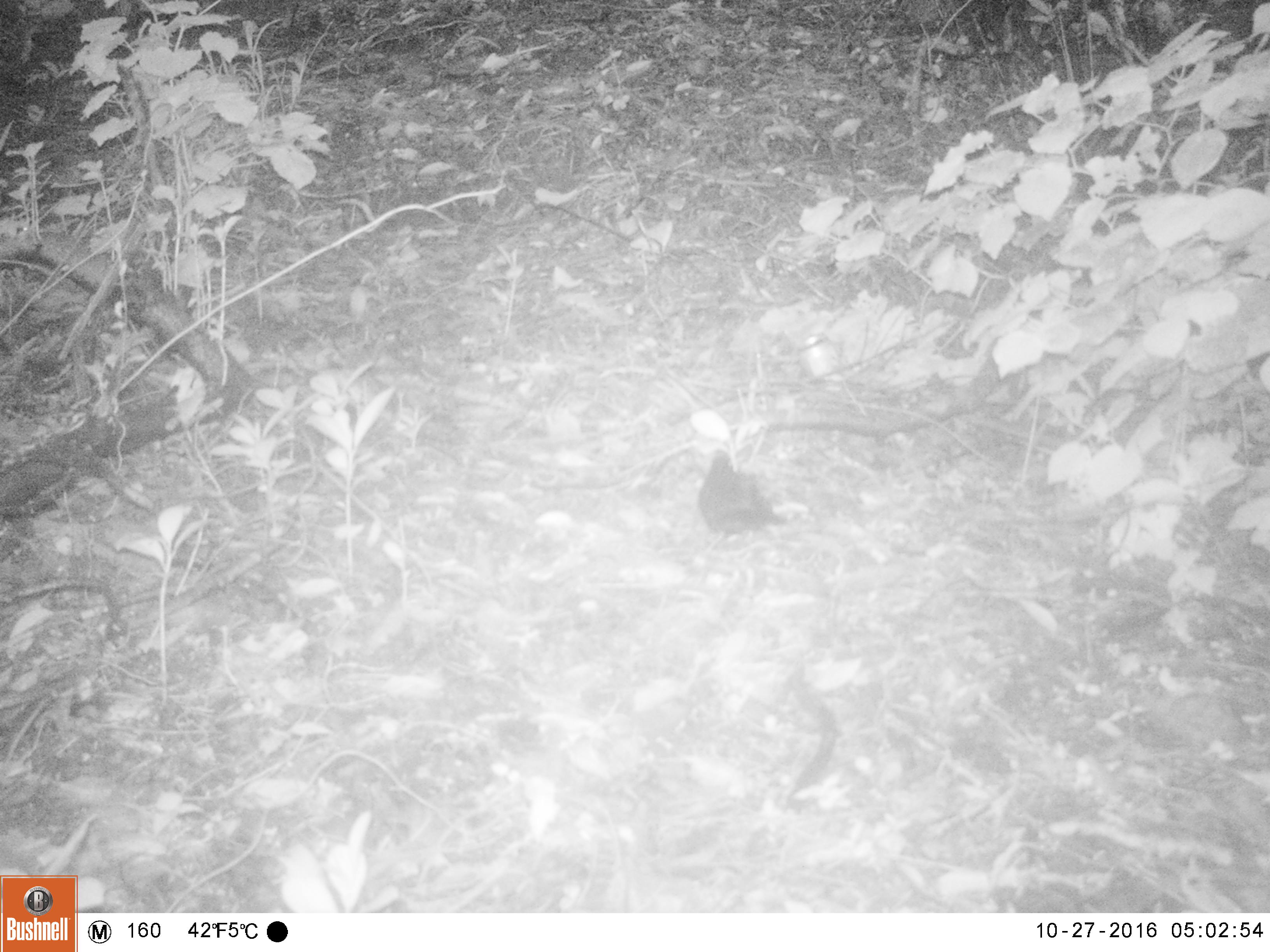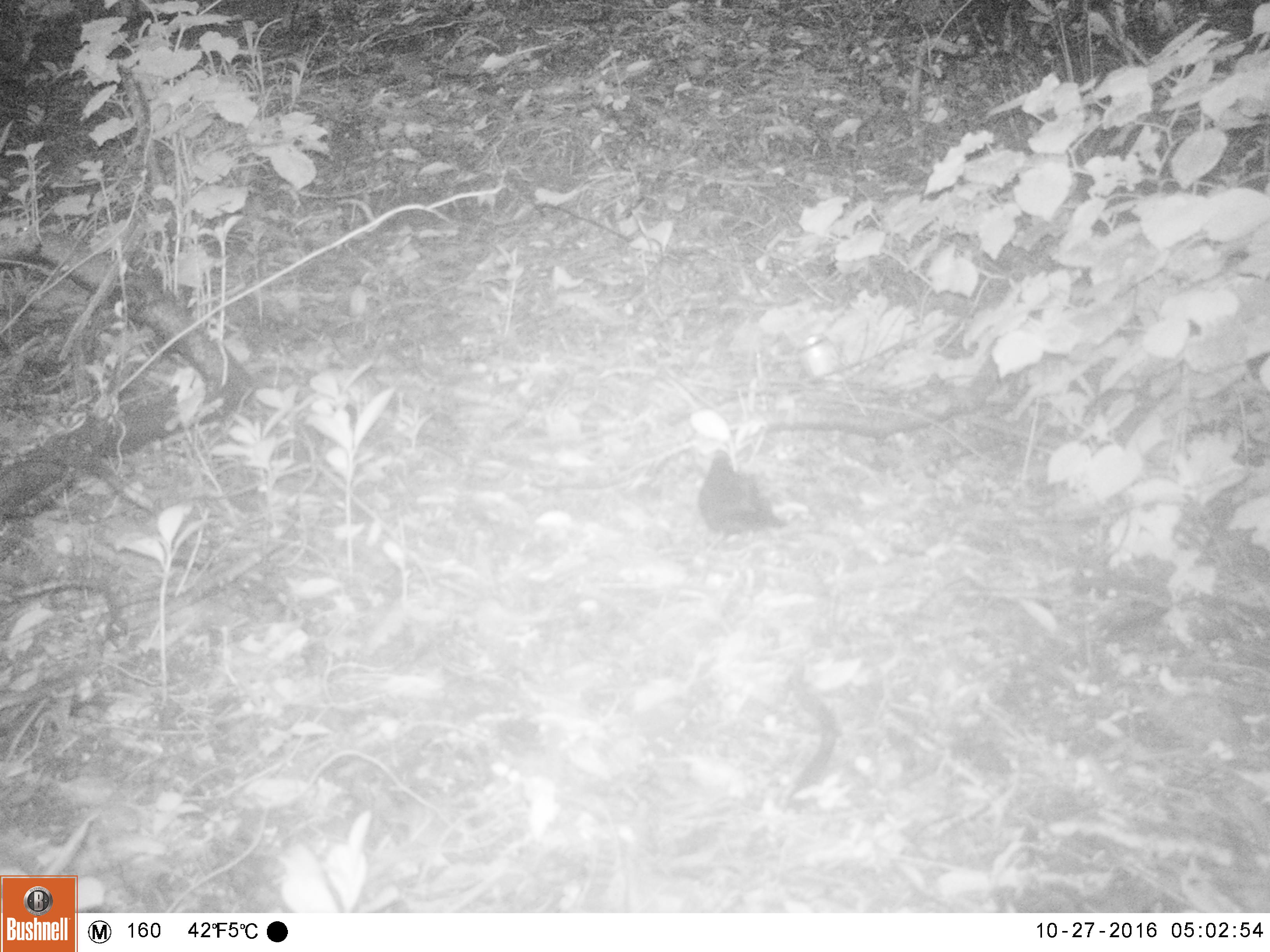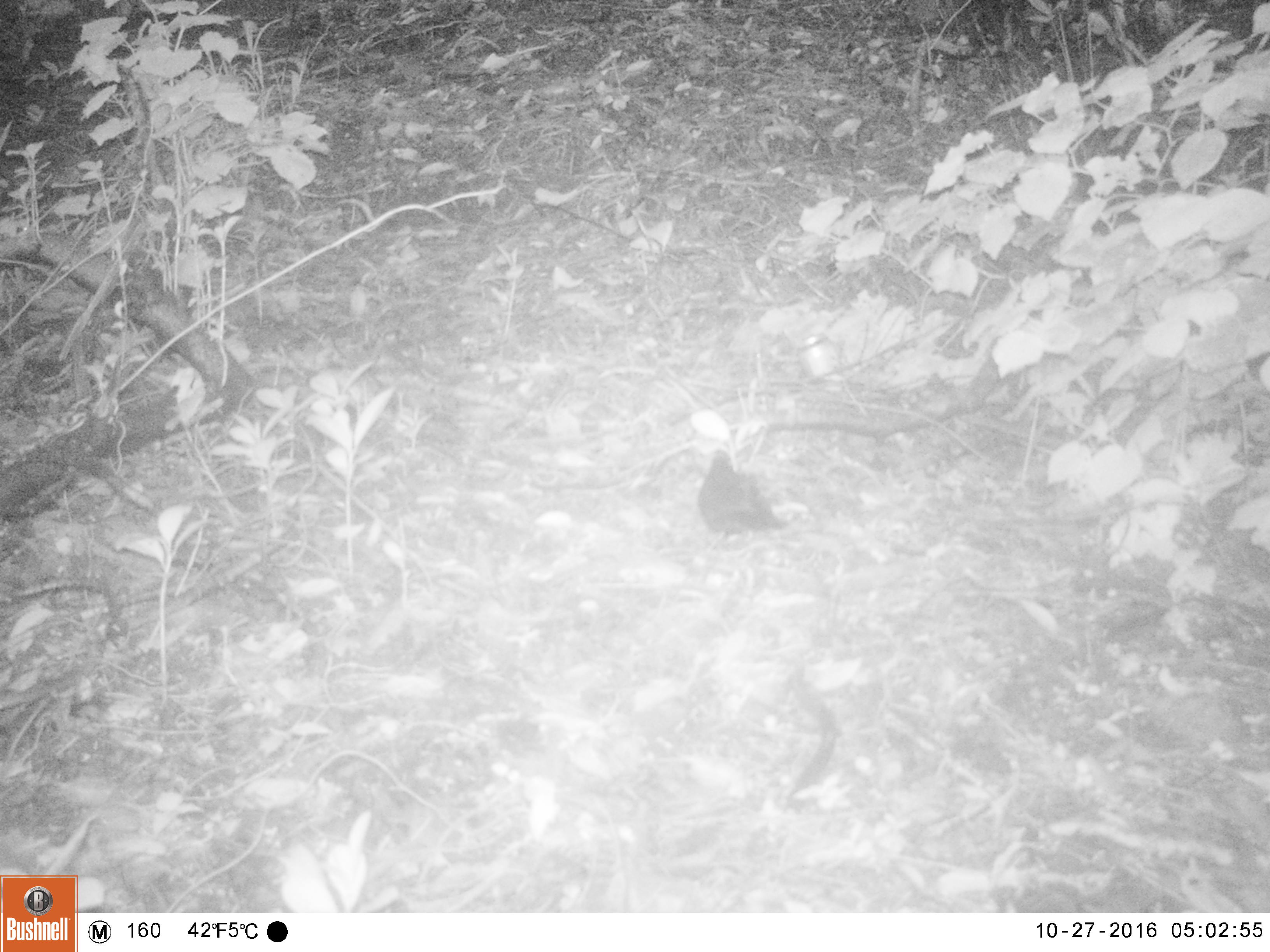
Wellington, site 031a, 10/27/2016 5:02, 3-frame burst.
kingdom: Animalia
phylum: Chordata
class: Aves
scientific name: Aves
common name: bird